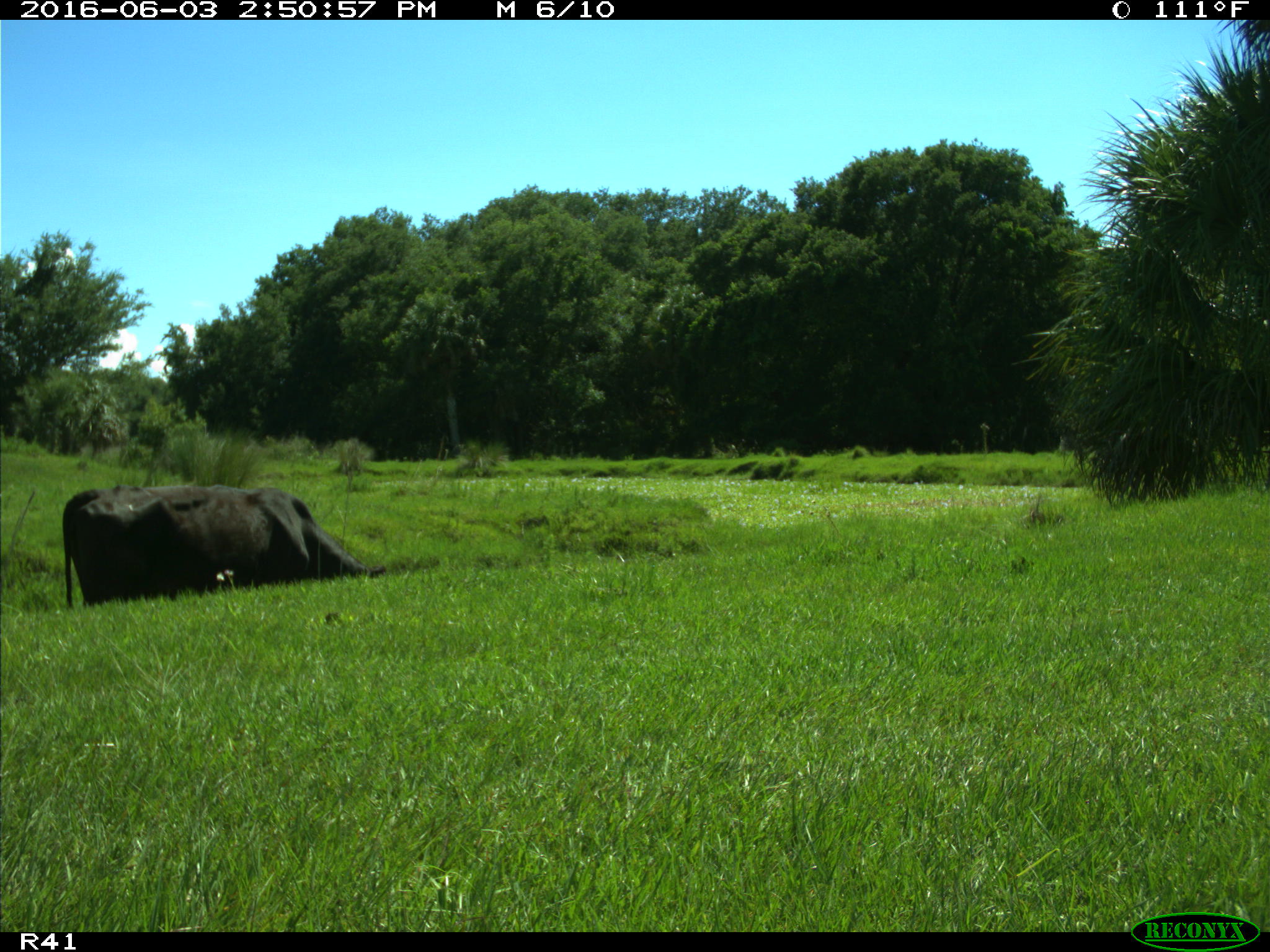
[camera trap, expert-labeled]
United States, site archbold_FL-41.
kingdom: Animalia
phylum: Chordata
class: Mammalia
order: Artiodactyla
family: Bovidae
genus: Bos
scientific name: Bos taurus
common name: domestic cow